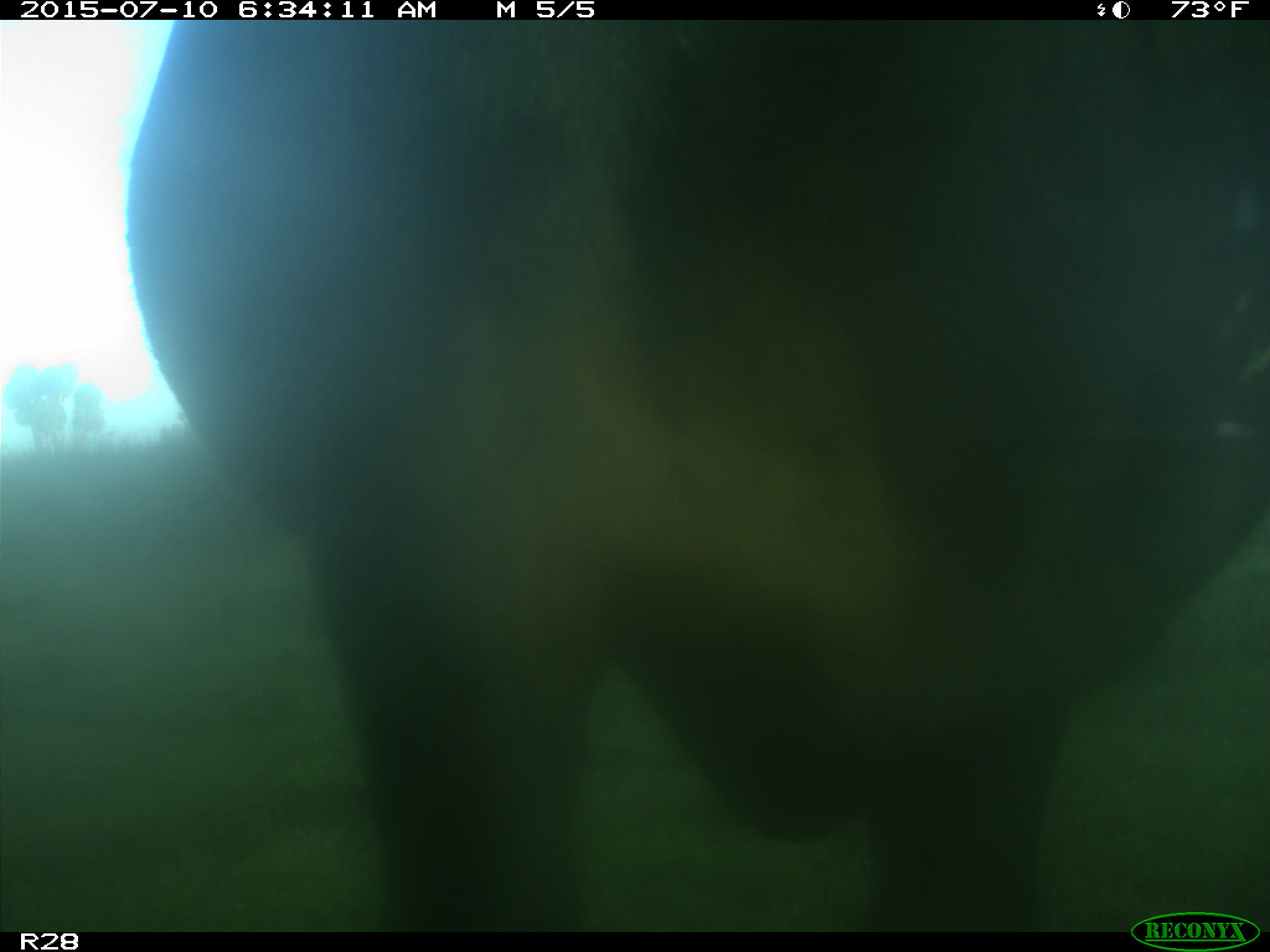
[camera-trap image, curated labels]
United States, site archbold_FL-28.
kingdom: Animalia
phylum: Chordata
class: Mammalia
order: Artiodactyla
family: Bovidae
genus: Bos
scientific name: Bos taurus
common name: domestic cow